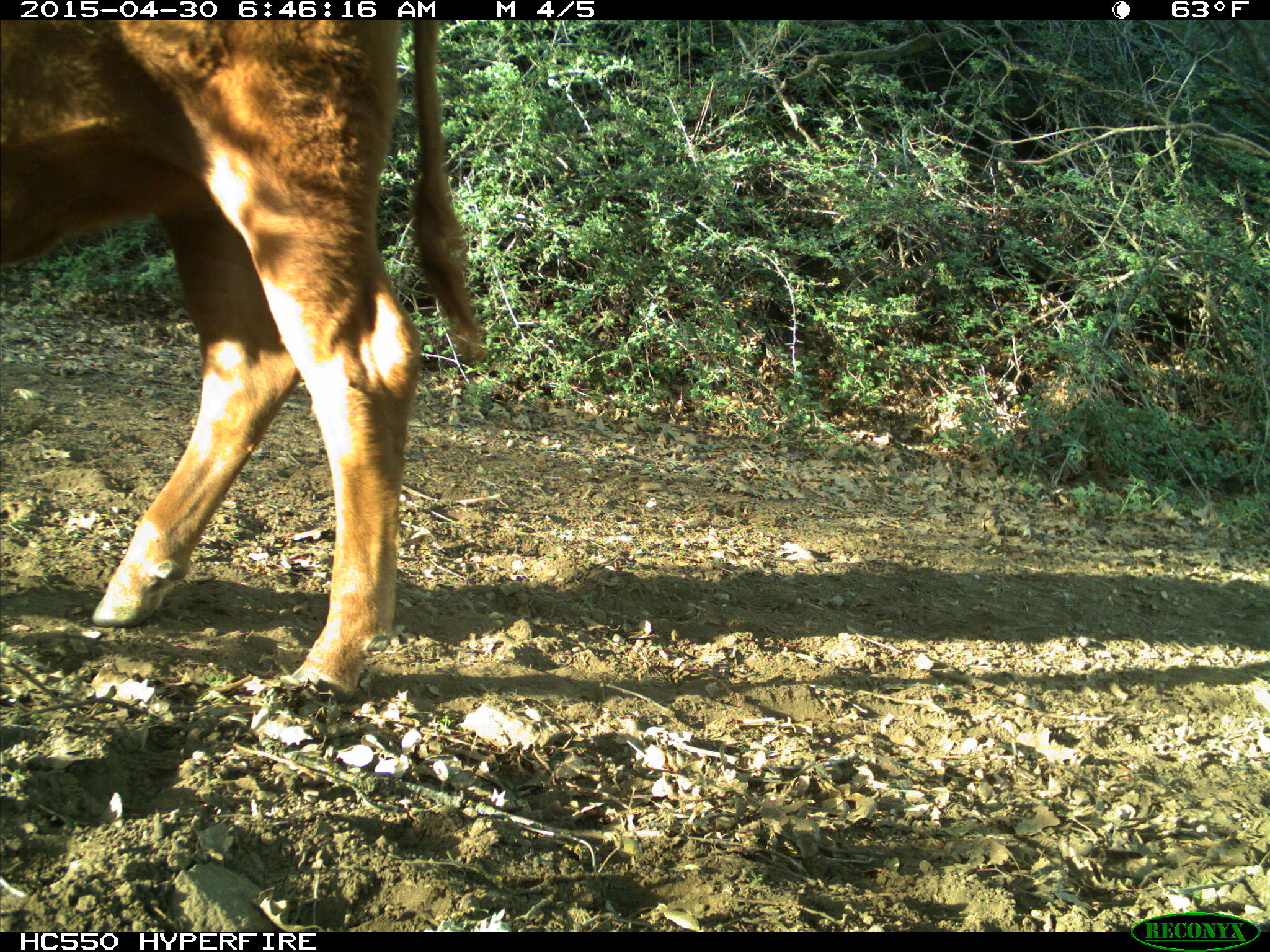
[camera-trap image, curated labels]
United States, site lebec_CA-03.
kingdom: Animalia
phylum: Chordata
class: Mammalia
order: Artiodactyla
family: Bovidae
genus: Bos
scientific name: Bos taurus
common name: domestic cow